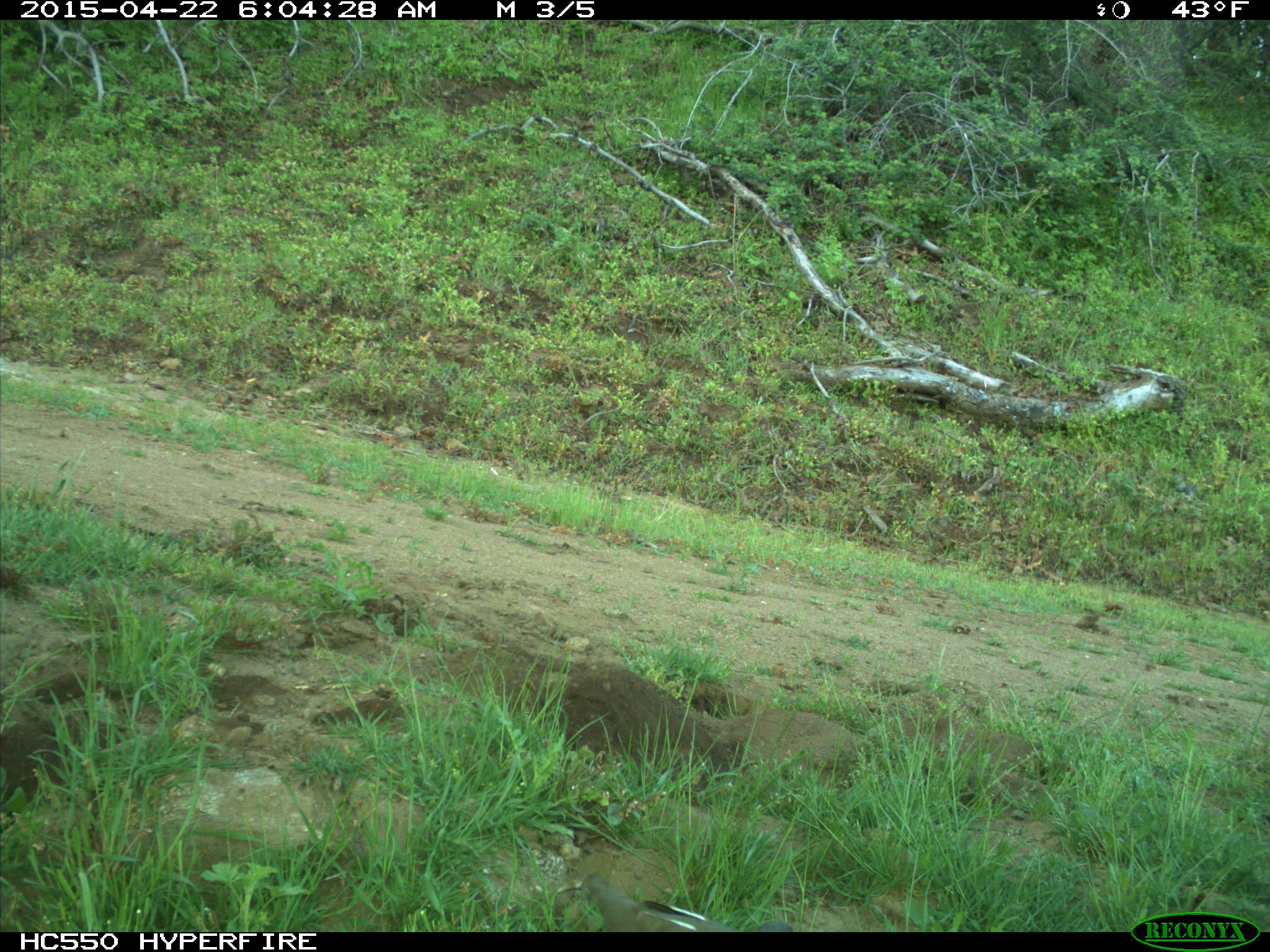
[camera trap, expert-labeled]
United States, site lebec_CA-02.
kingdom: Animalia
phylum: Chordata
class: Aves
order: Galliformes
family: Odontophoridae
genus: Callipepla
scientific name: Callipepla californica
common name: california quail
Callipepla californica (california quail).